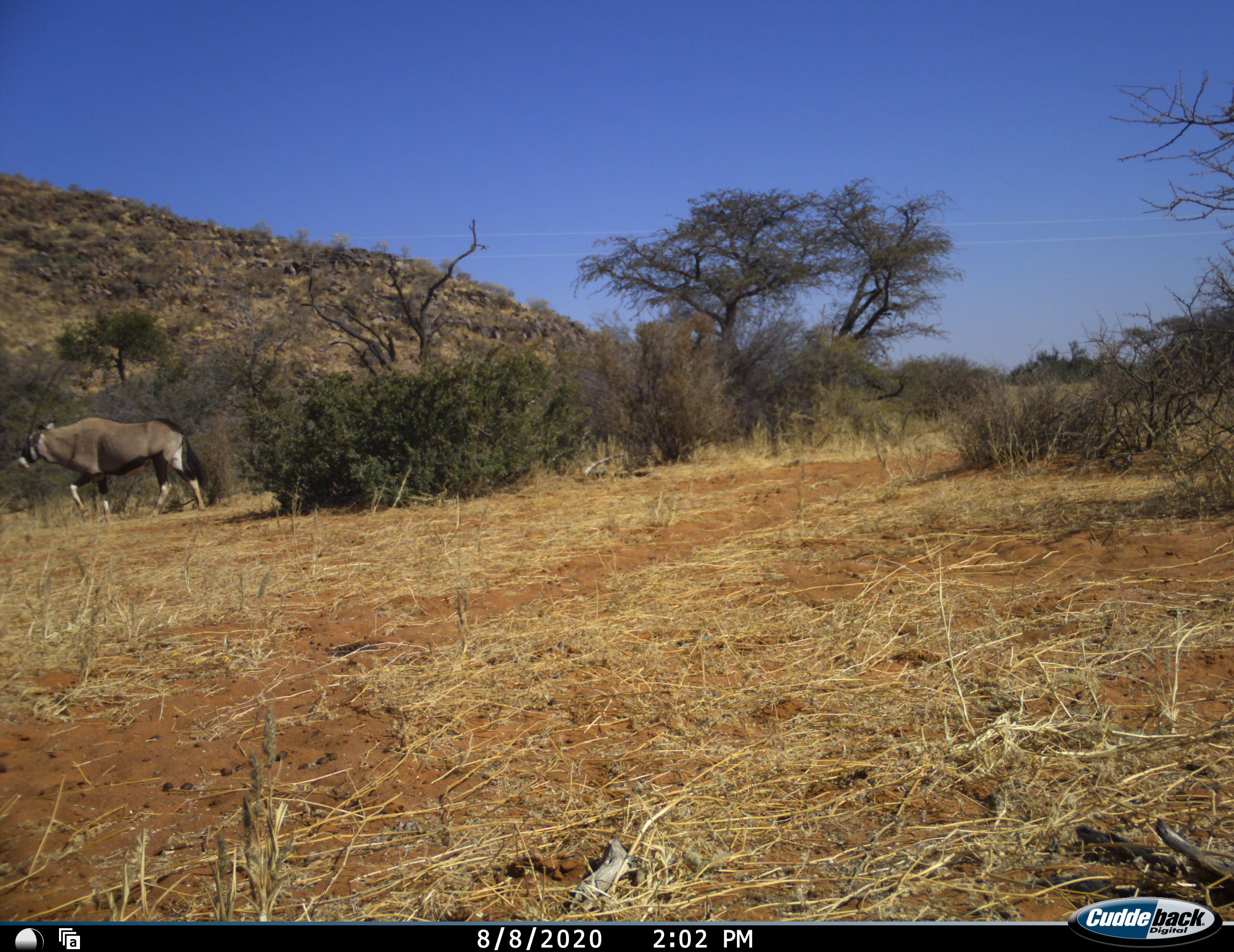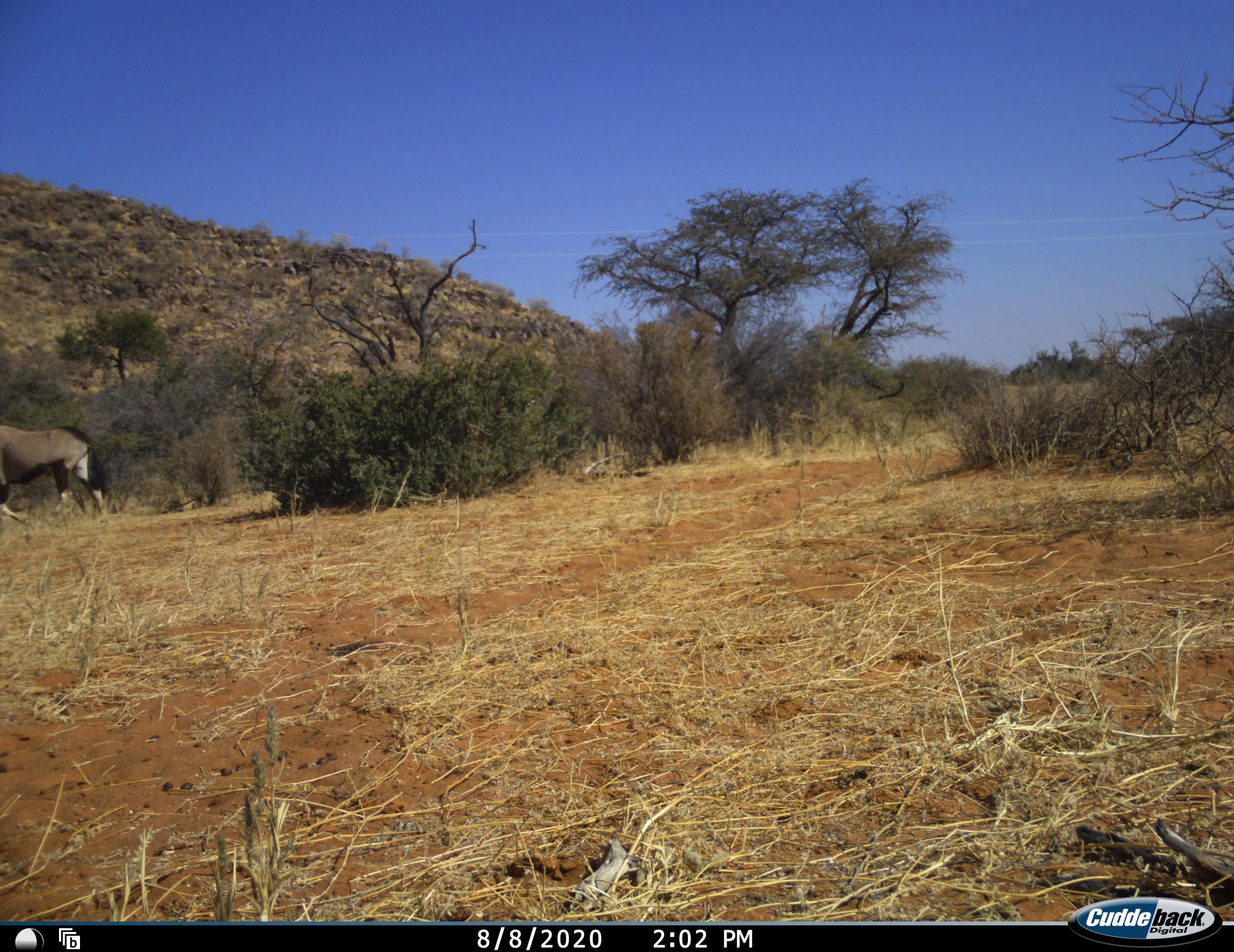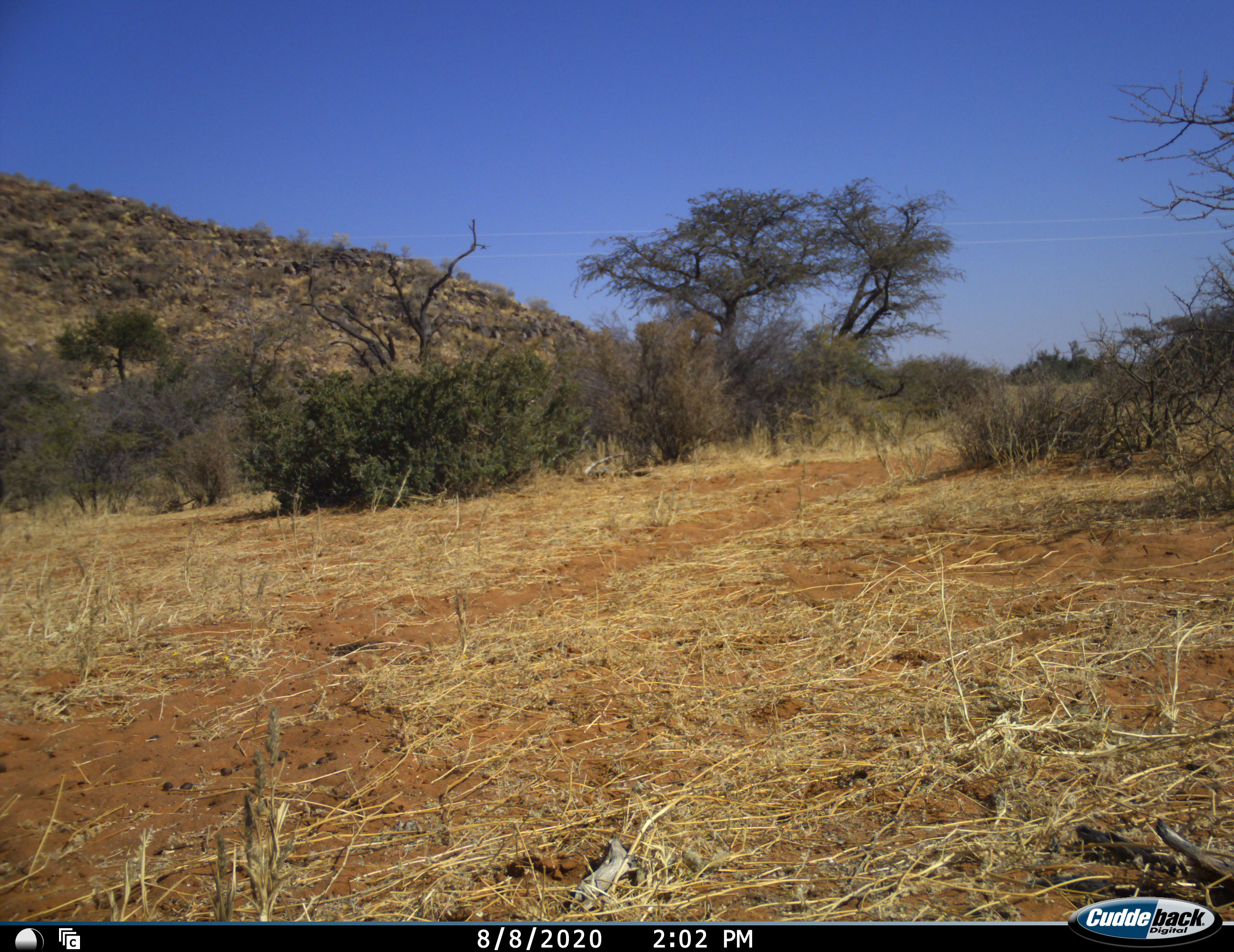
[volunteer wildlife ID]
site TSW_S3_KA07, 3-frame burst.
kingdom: Animalia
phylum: Chordata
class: Mammalia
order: Artiodactyla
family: Bovidae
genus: Oryx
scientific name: Oryx gazella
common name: gemsbok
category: oryx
Oryx (gemsbok) (Oryx gazella), count 1. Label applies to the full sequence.